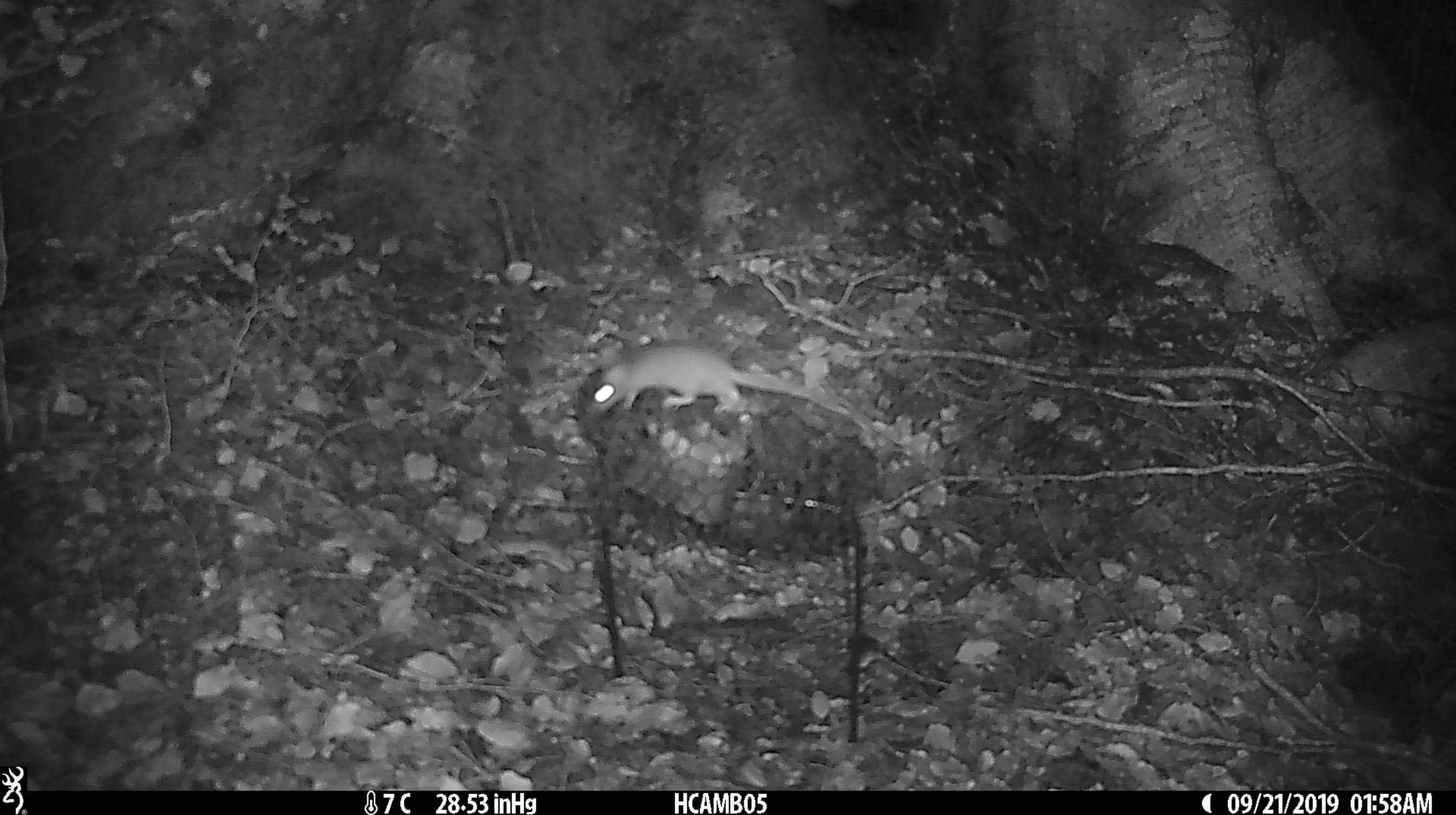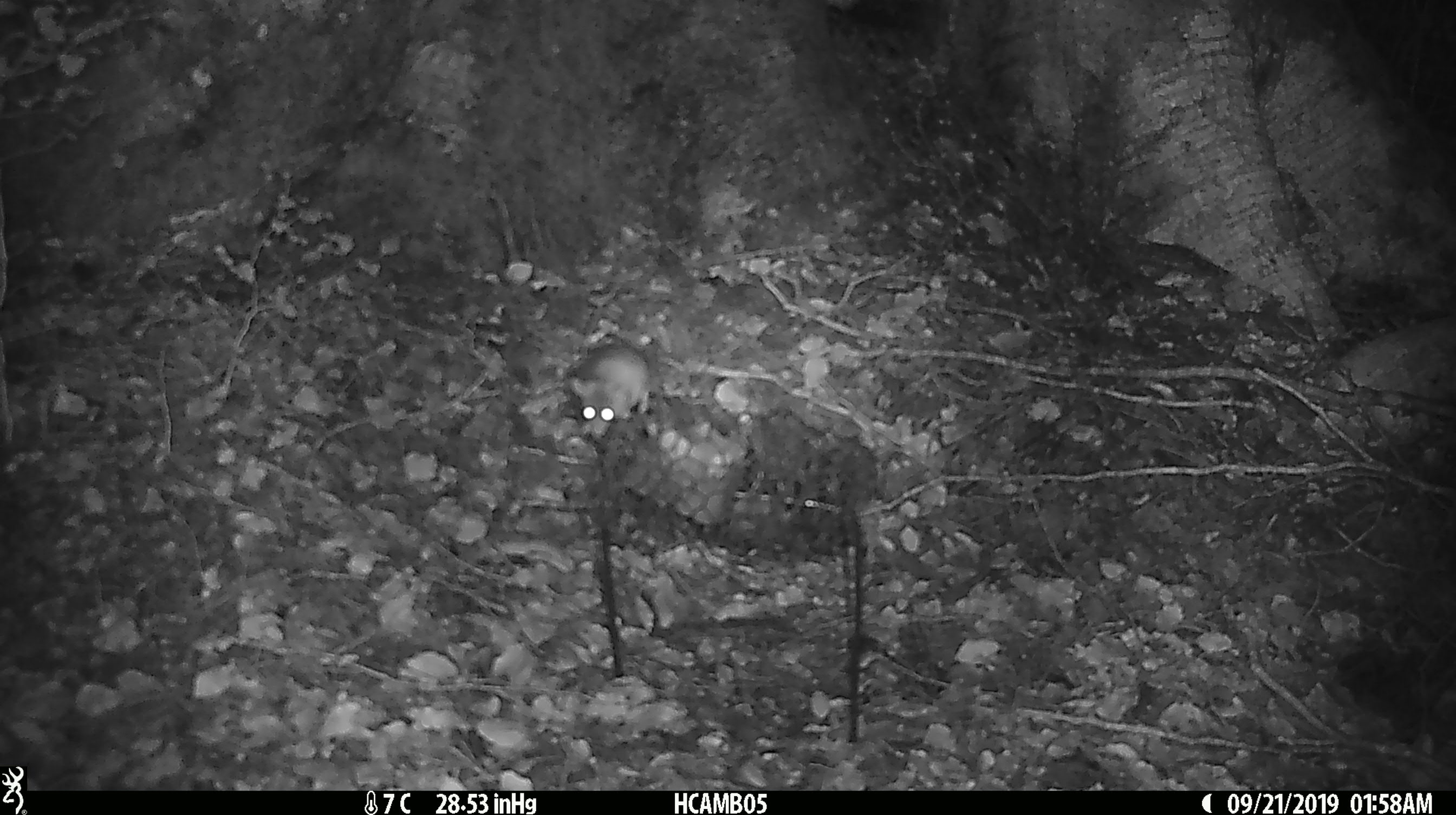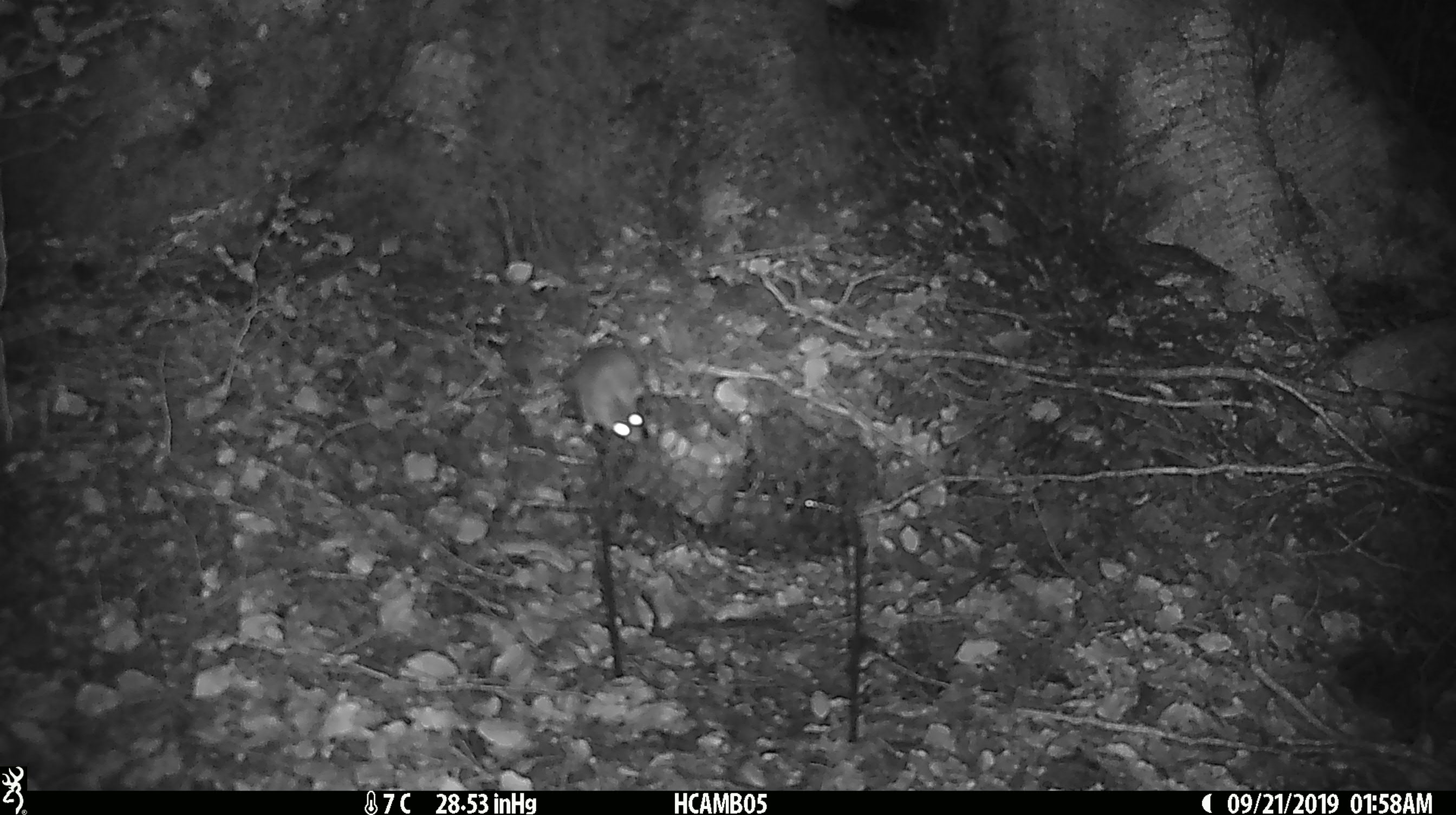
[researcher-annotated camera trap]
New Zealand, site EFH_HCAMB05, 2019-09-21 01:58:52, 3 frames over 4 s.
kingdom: Animalia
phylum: Chordata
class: Mammalia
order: Rodentia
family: Muridae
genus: Mus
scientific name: Mus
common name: mouse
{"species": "mouse (Mus)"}